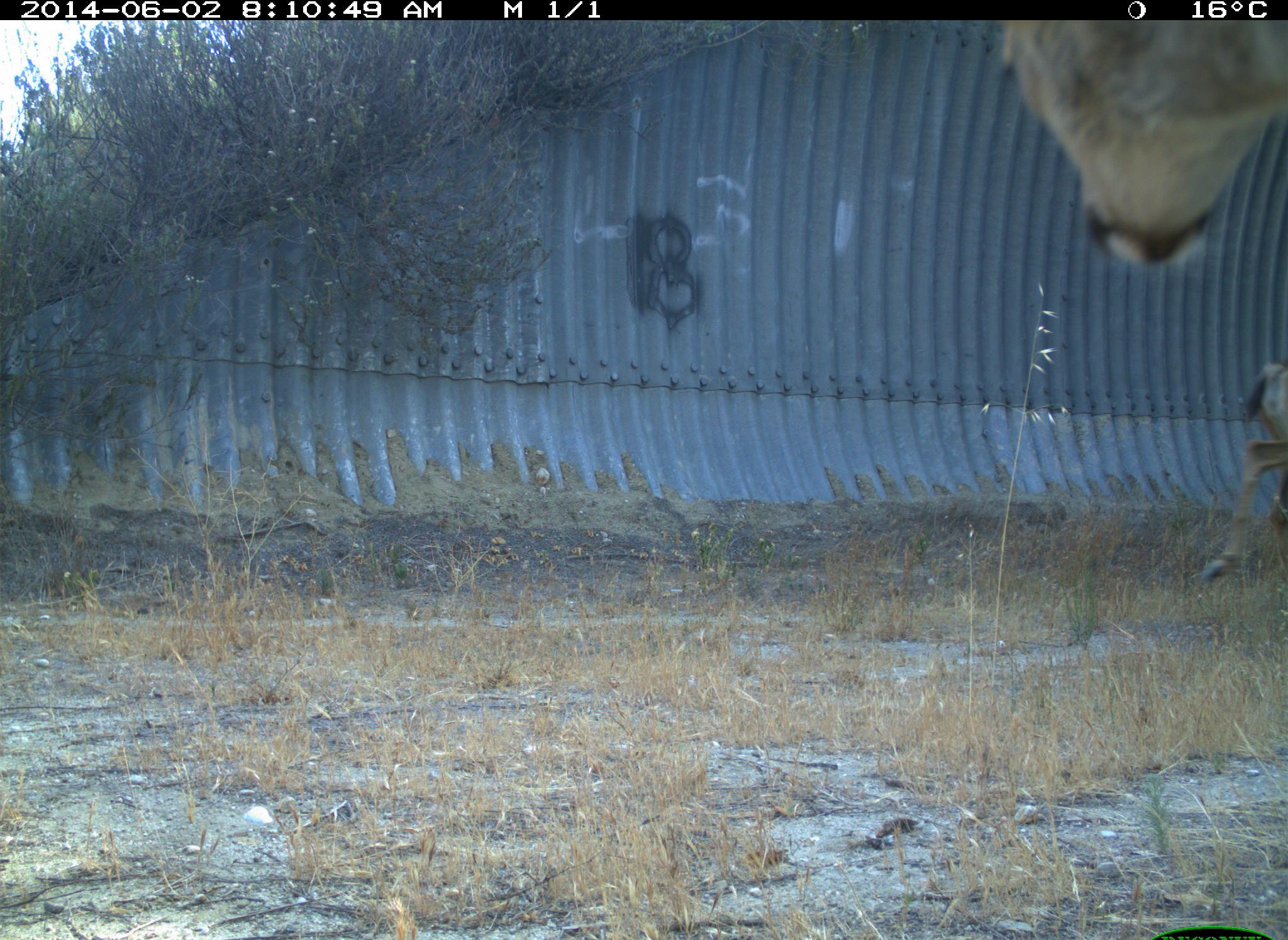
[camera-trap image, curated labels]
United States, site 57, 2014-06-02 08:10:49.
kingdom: Animalia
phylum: Chordata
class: Mammalia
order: Artiodactyla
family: Cervidae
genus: Odocoileus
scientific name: Odocoileus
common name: deer